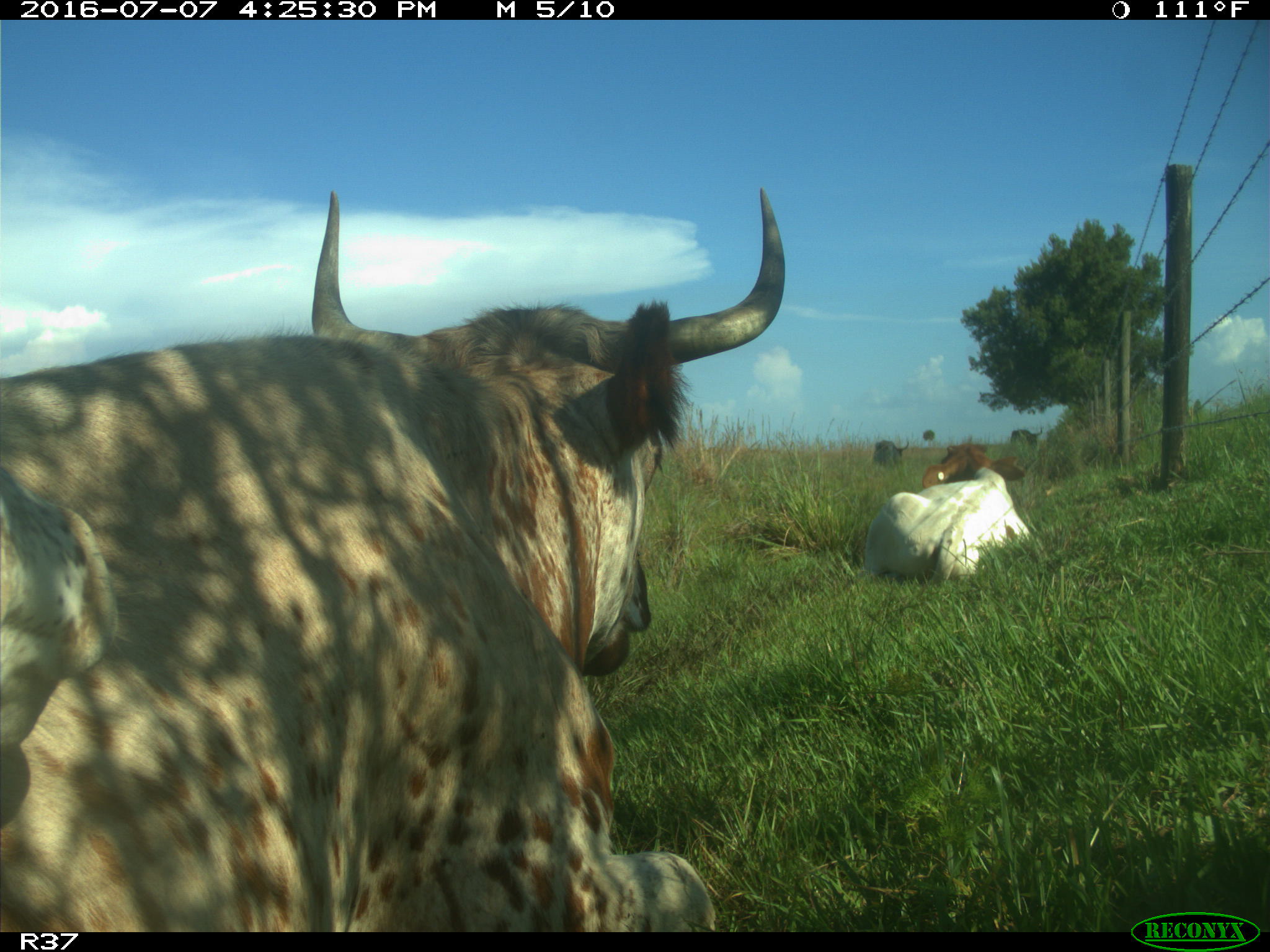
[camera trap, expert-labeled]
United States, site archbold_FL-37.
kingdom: Animalia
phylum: Chordata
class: Mammalia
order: Artiodactyla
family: Bovidae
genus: Bos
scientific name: Bos taurus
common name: domestic cow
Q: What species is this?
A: Bos taurus (domestic cow).